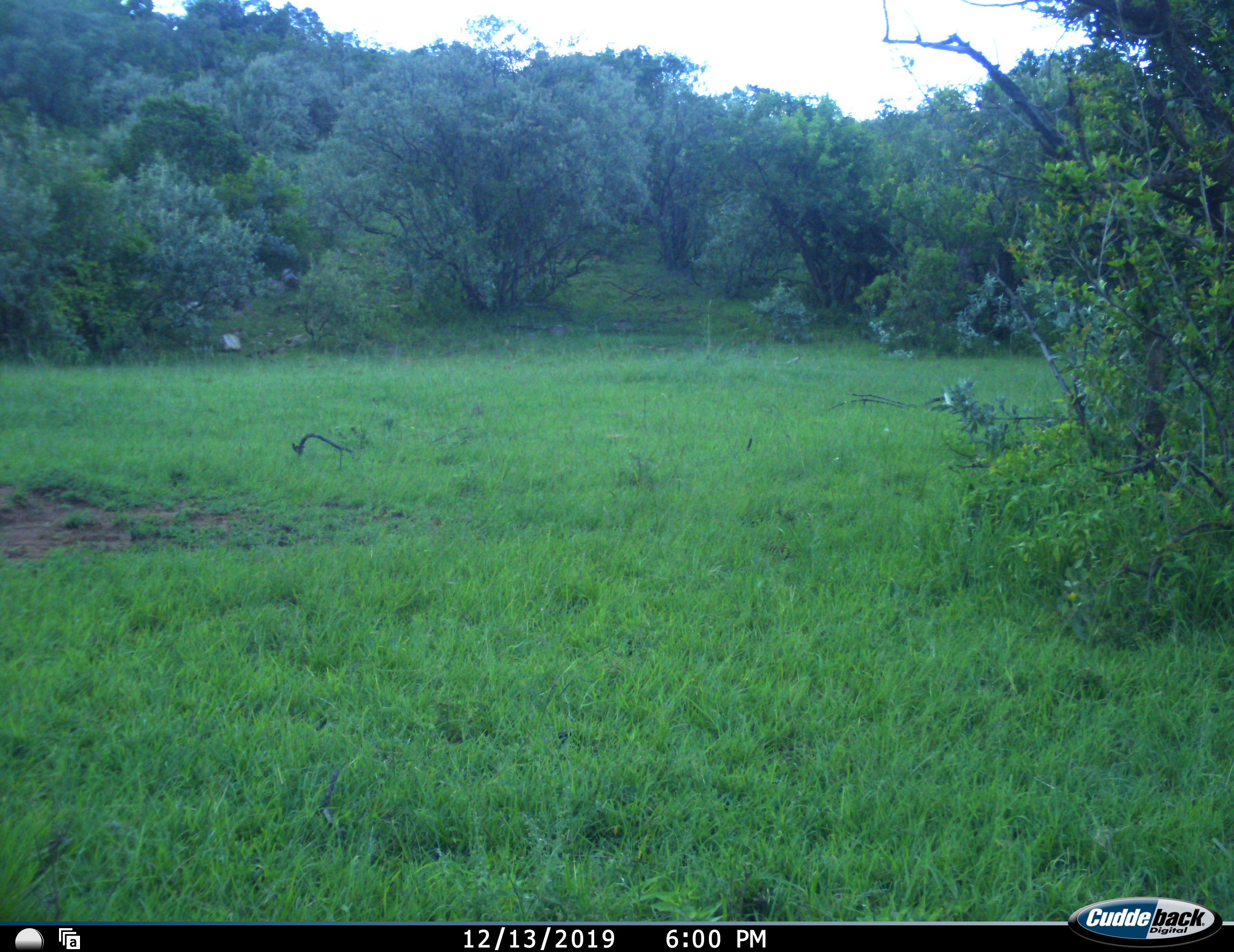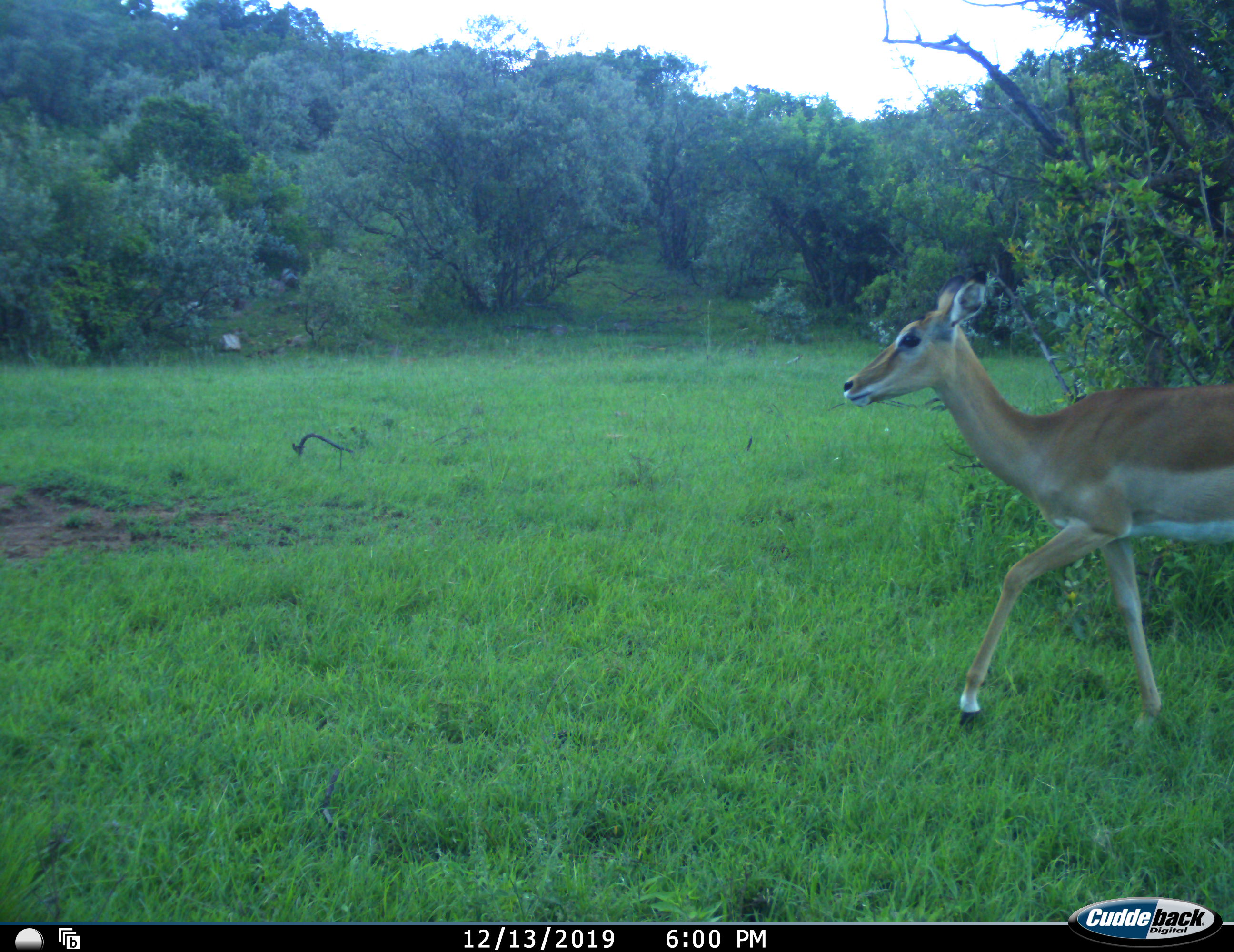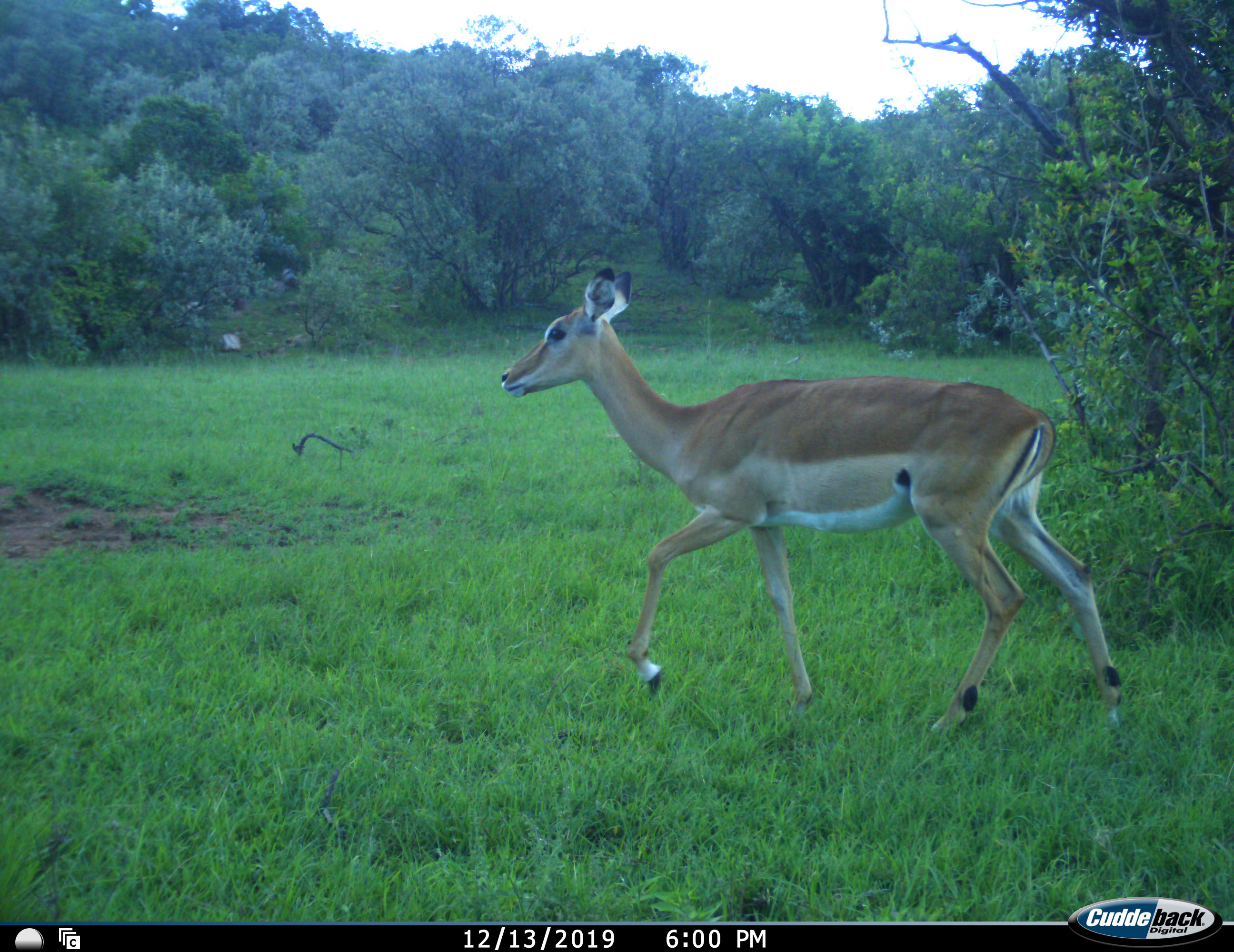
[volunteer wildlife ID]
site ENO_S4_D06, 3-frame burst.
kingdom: Animalia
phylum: Chordata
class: Mammalia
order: Artiodactyla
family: Bovidae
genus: Aepyceros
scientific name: Aepyceros melampus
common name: impala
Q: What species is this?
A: Impala (Aepyceros melampus).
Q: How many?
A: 1.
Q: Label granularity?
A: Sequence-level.